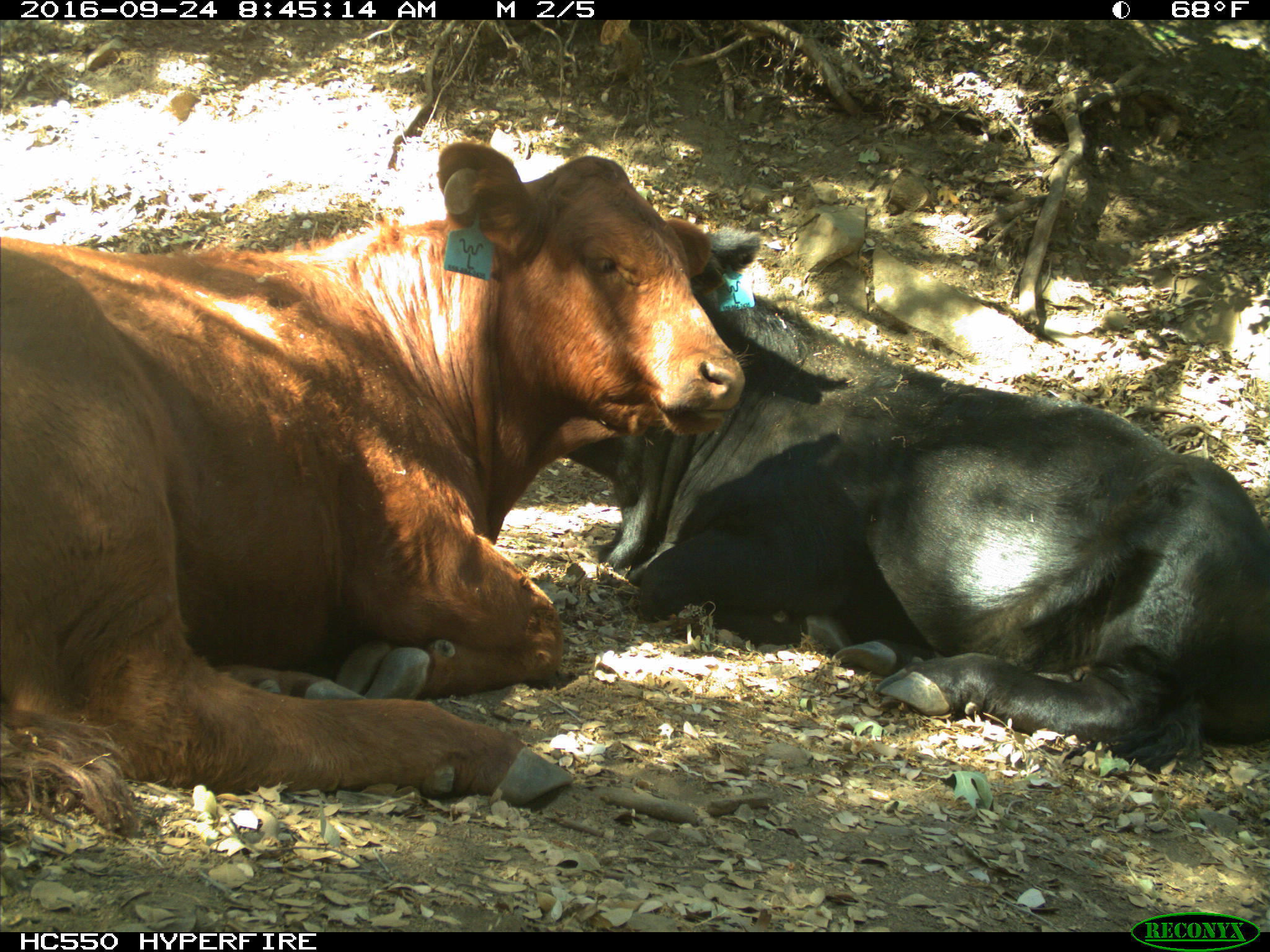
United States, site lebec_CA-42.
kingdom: Animalia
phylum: Chordata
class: Mammalia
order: Artiodactyla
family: Bovidae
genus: Bos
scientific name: Bos taurus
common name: domestic cow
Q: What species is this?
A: Bos taurus (domestic cow).